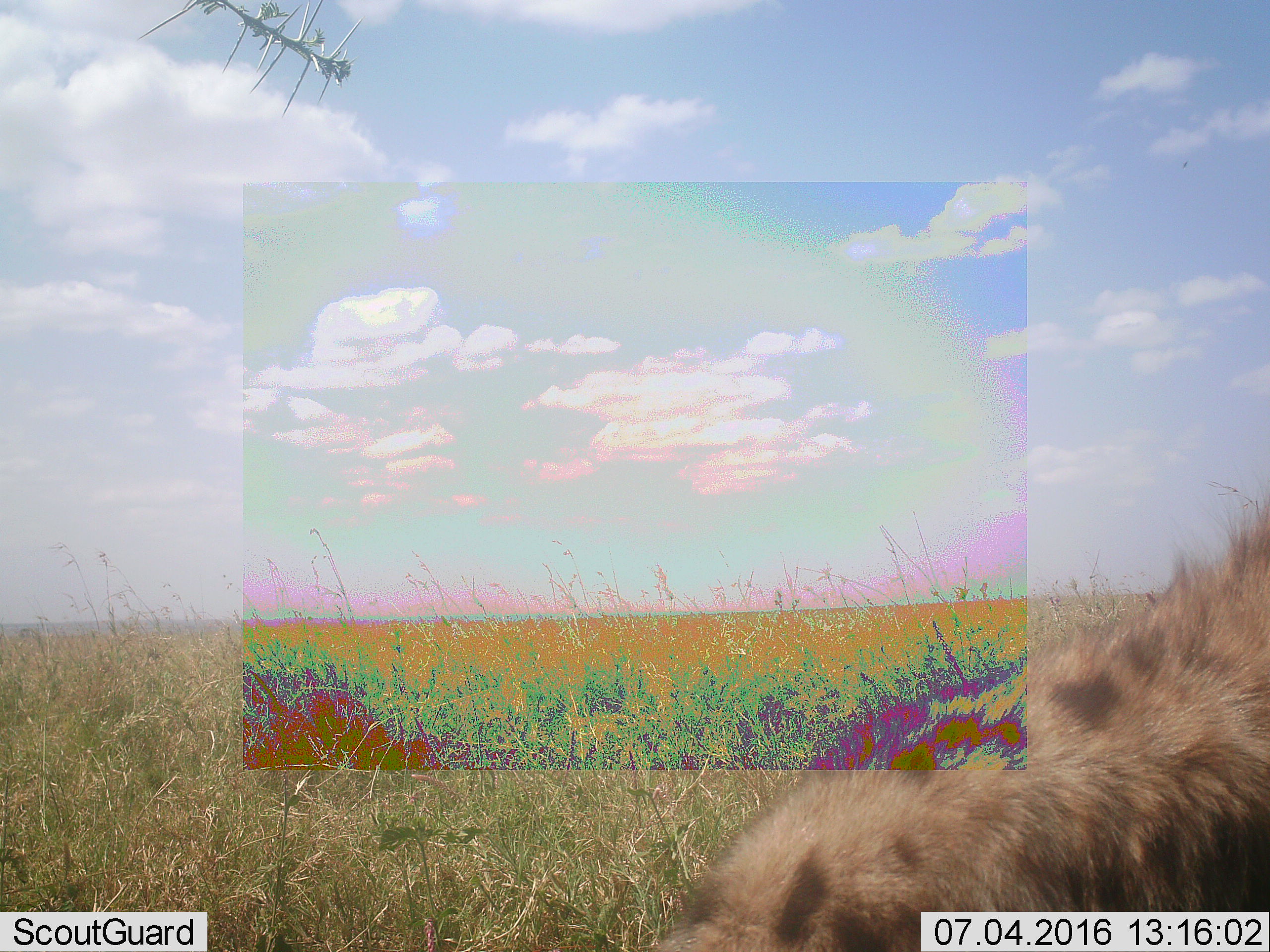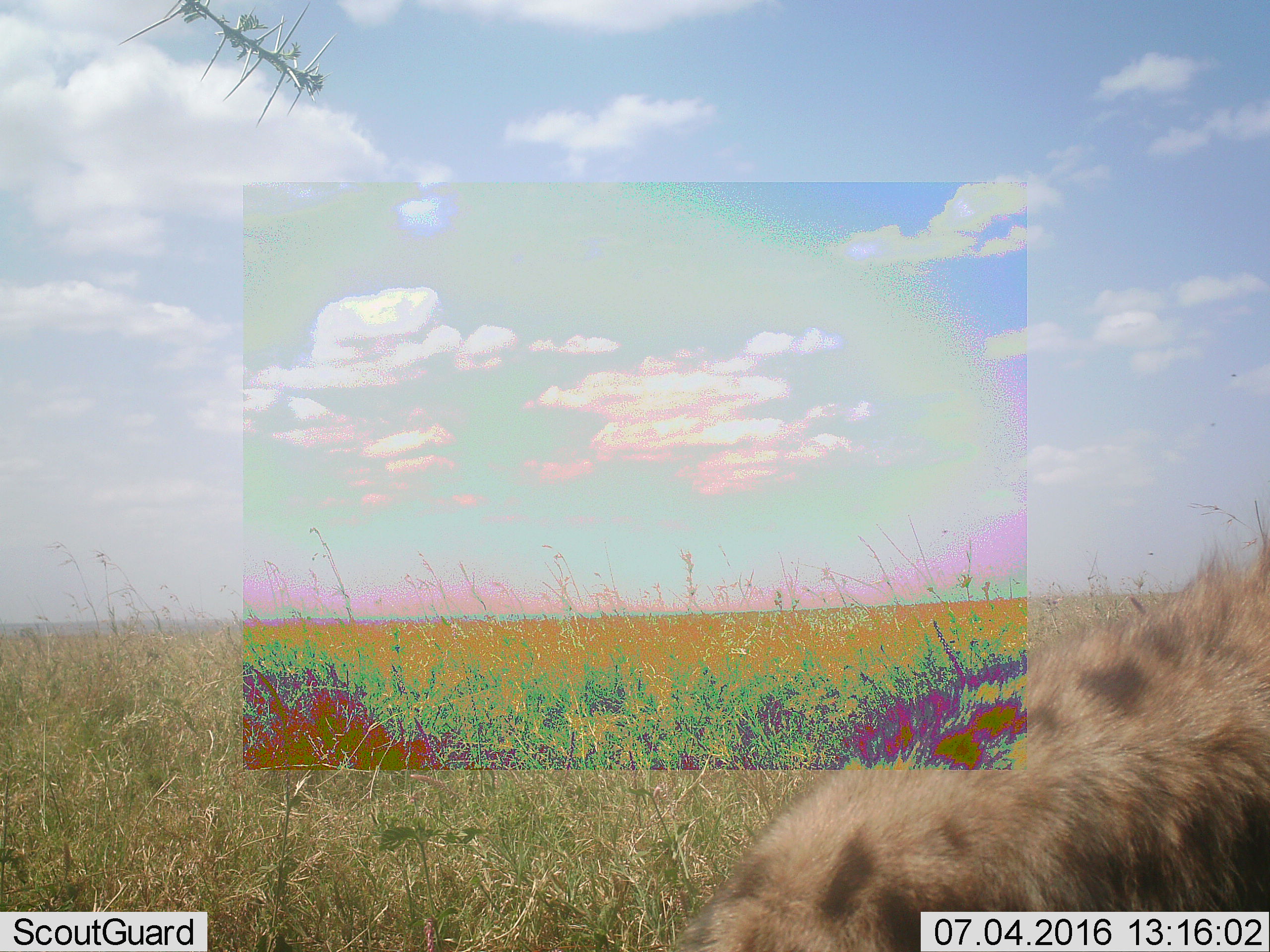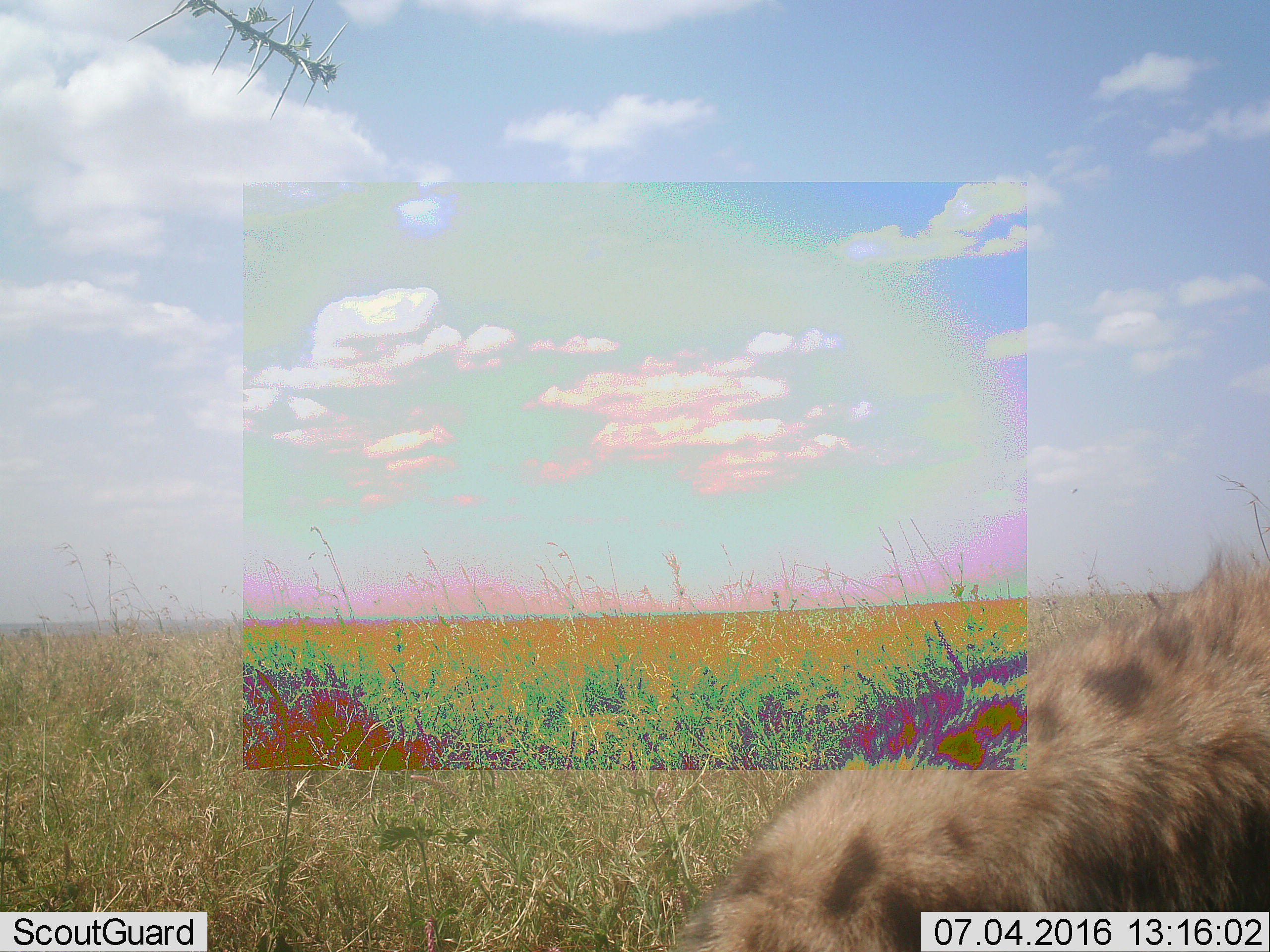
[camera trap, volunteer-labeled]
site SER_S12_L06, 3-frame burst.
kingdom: Animalia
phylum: Chordata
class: Mammalia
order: Carnivora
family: Hyaenidae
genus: Crocuta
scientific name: Crocuta crocuta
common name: spotted hyena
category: hyenaspotted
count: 1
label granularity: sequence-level